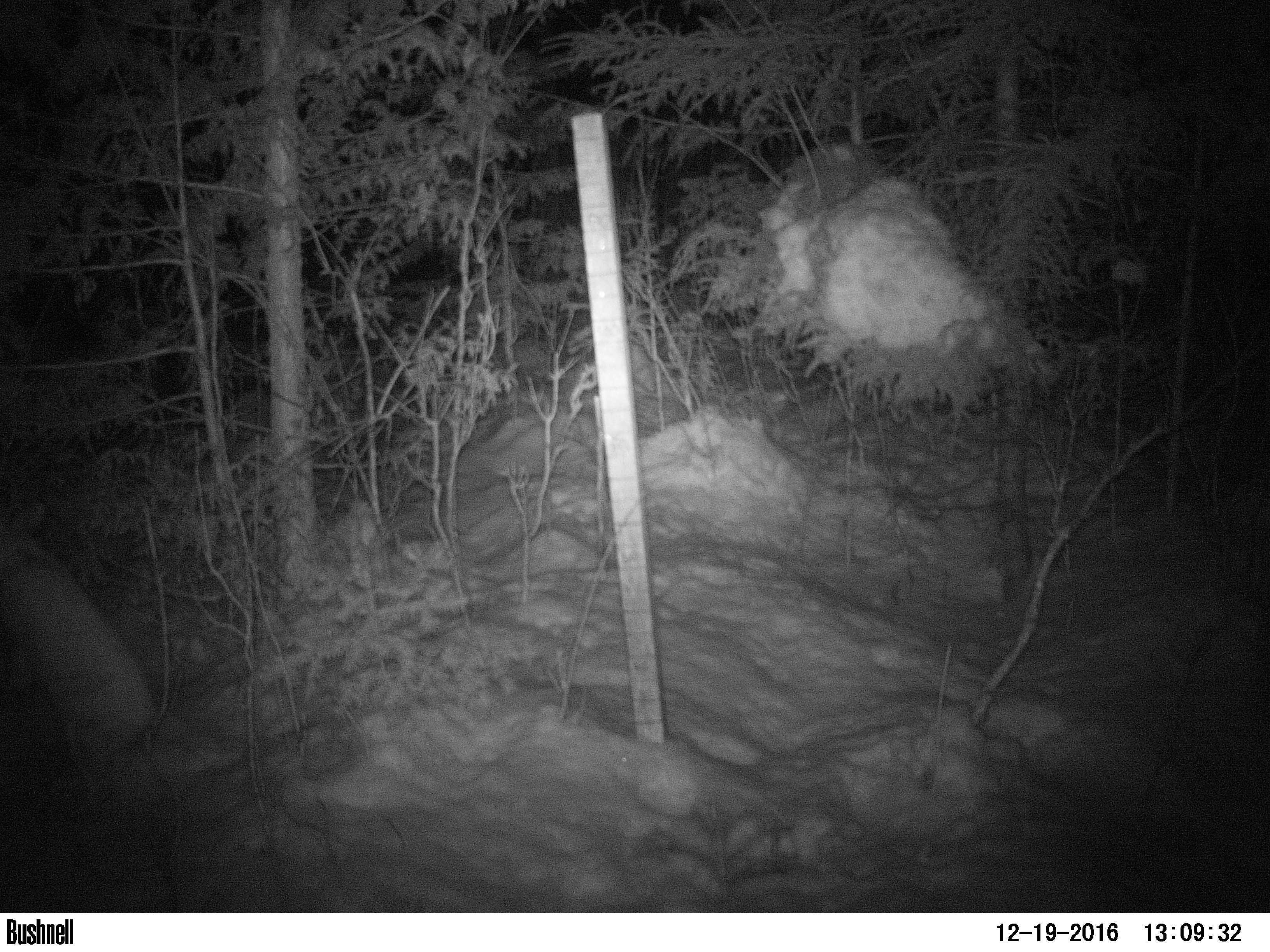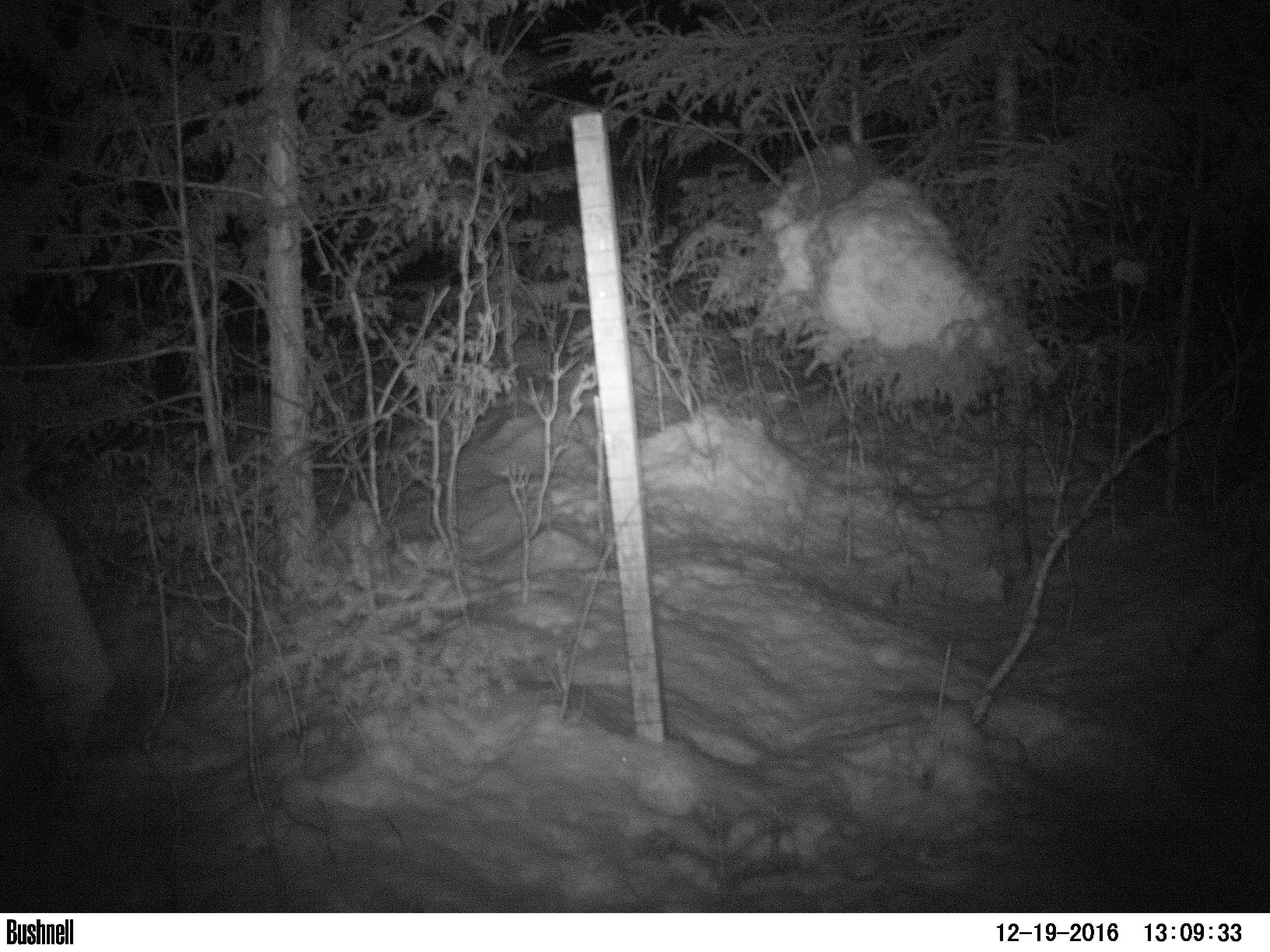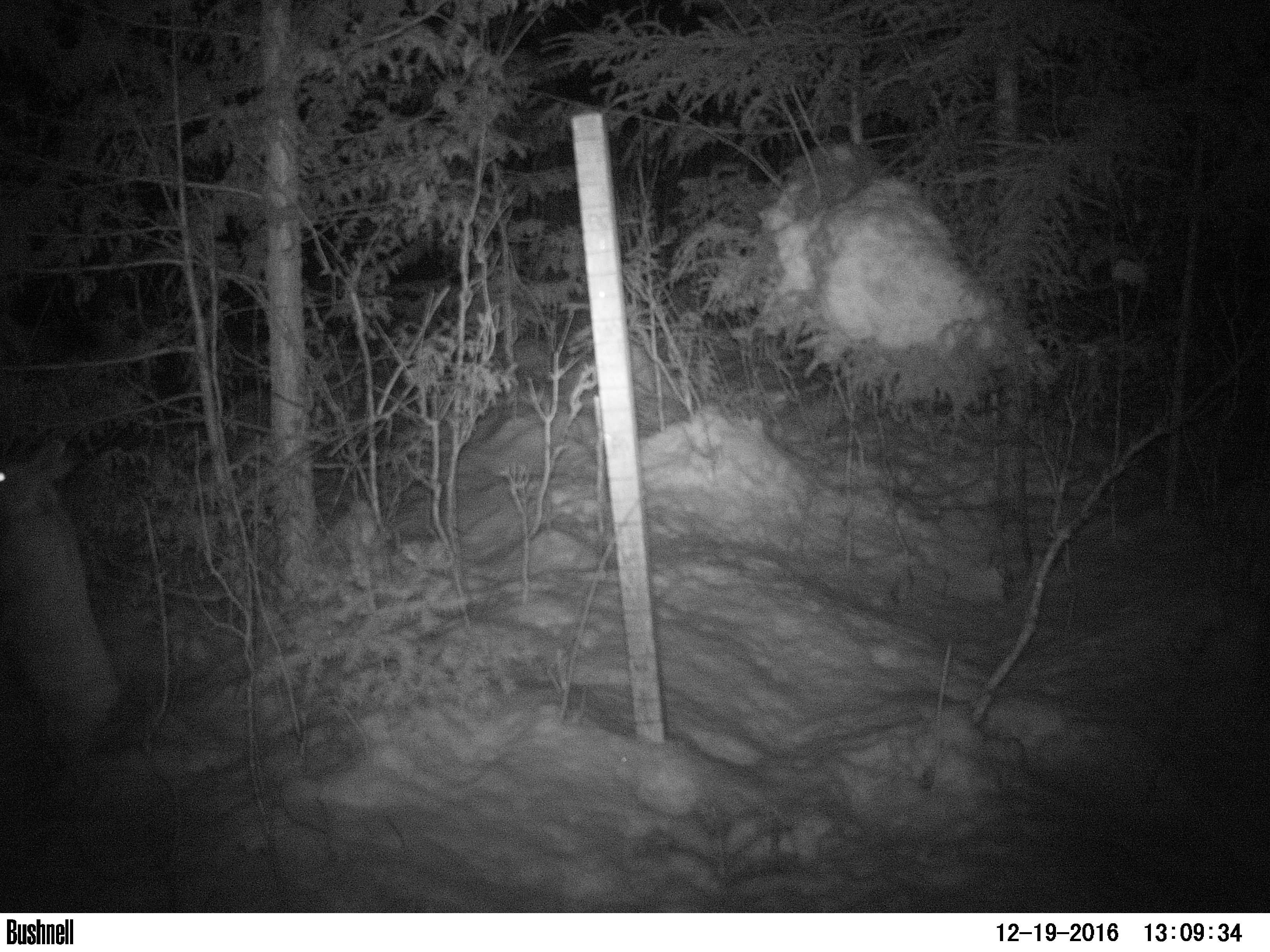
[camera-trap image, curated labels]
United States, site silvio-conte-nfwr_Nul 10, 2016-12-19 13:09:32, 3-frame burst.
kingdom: Animalia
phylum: Chordata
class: Mammalia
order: Lagomorpha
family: Leporidae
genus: Lepus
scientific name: Lepus americanus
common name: snowshoe hare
Snowshoe hare (Lepus americanus).